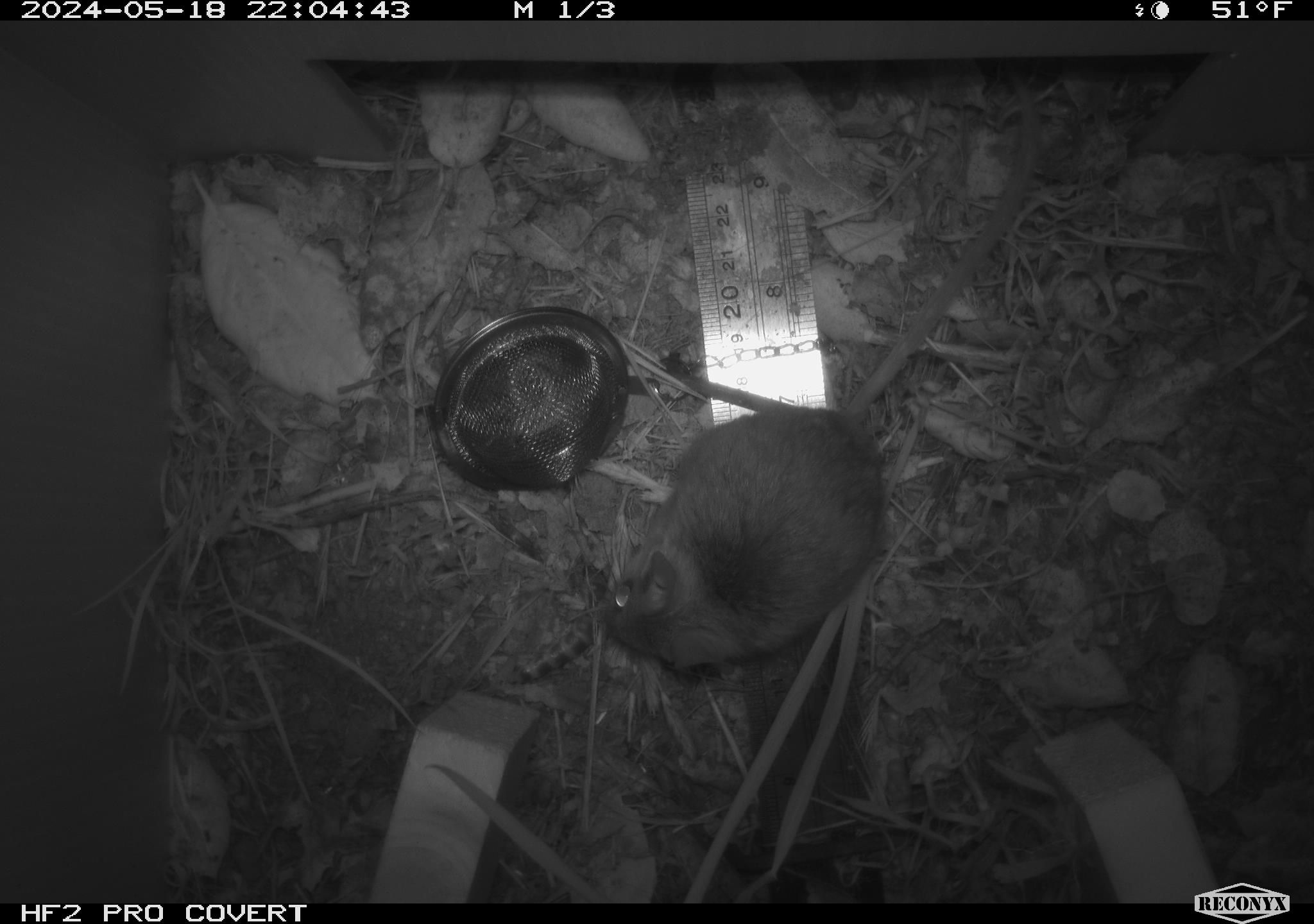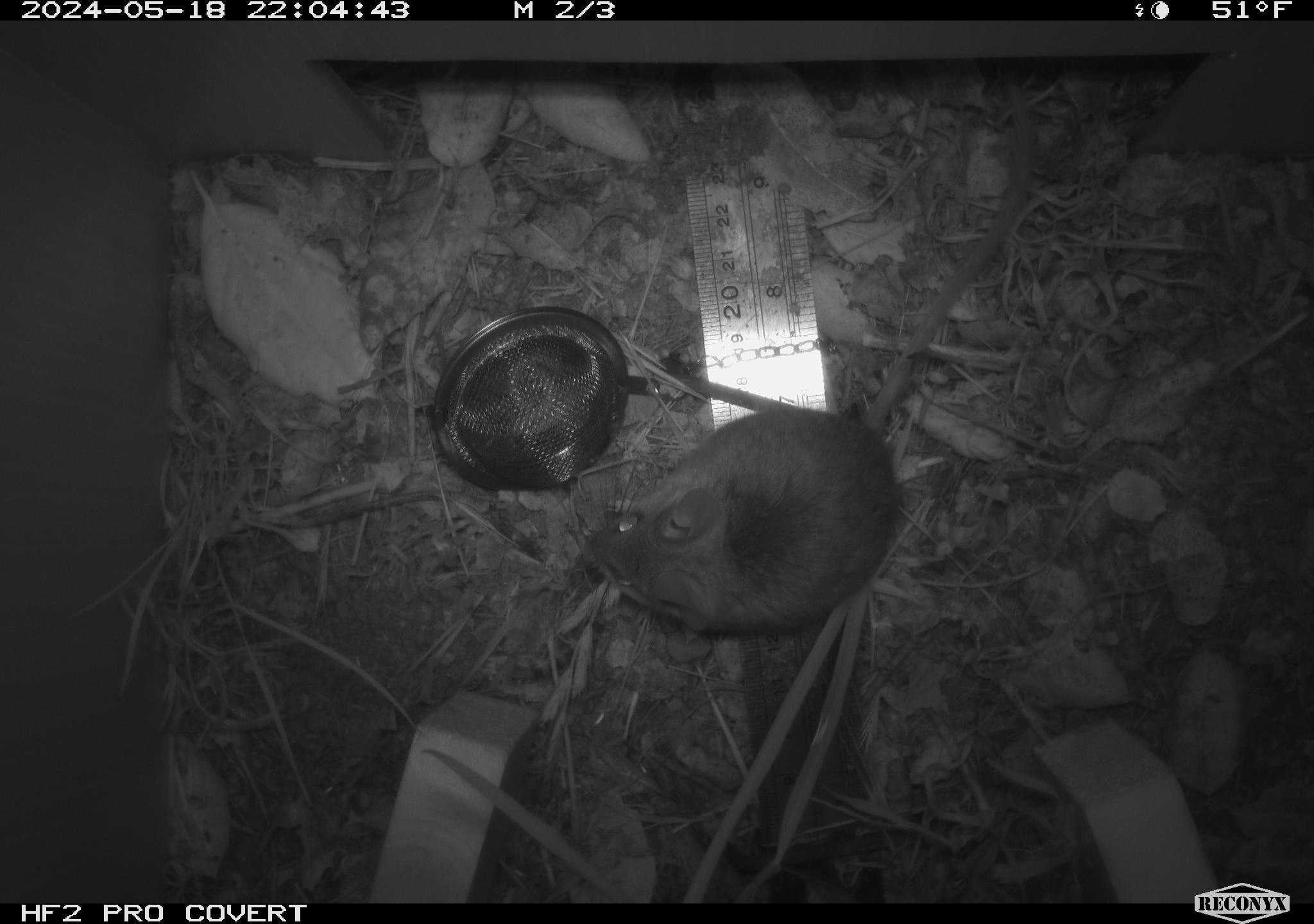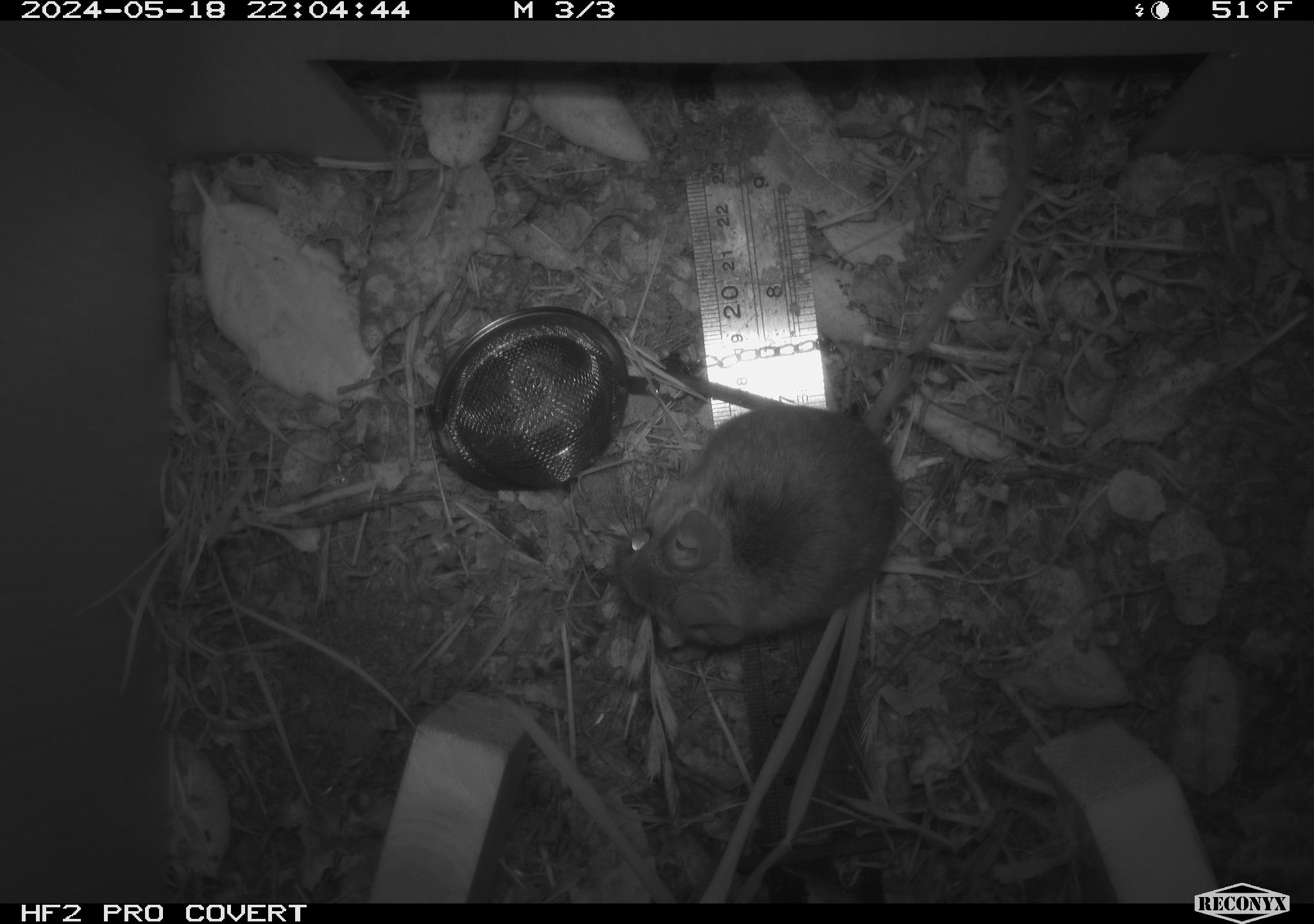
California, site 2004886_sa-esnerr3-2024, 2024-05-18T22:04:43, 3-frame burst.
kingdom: Animalia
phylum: Chordata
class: Mammalia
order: Rodentia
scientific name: Rodentia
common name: rodent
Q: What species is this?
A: Rodent (Rodentia).